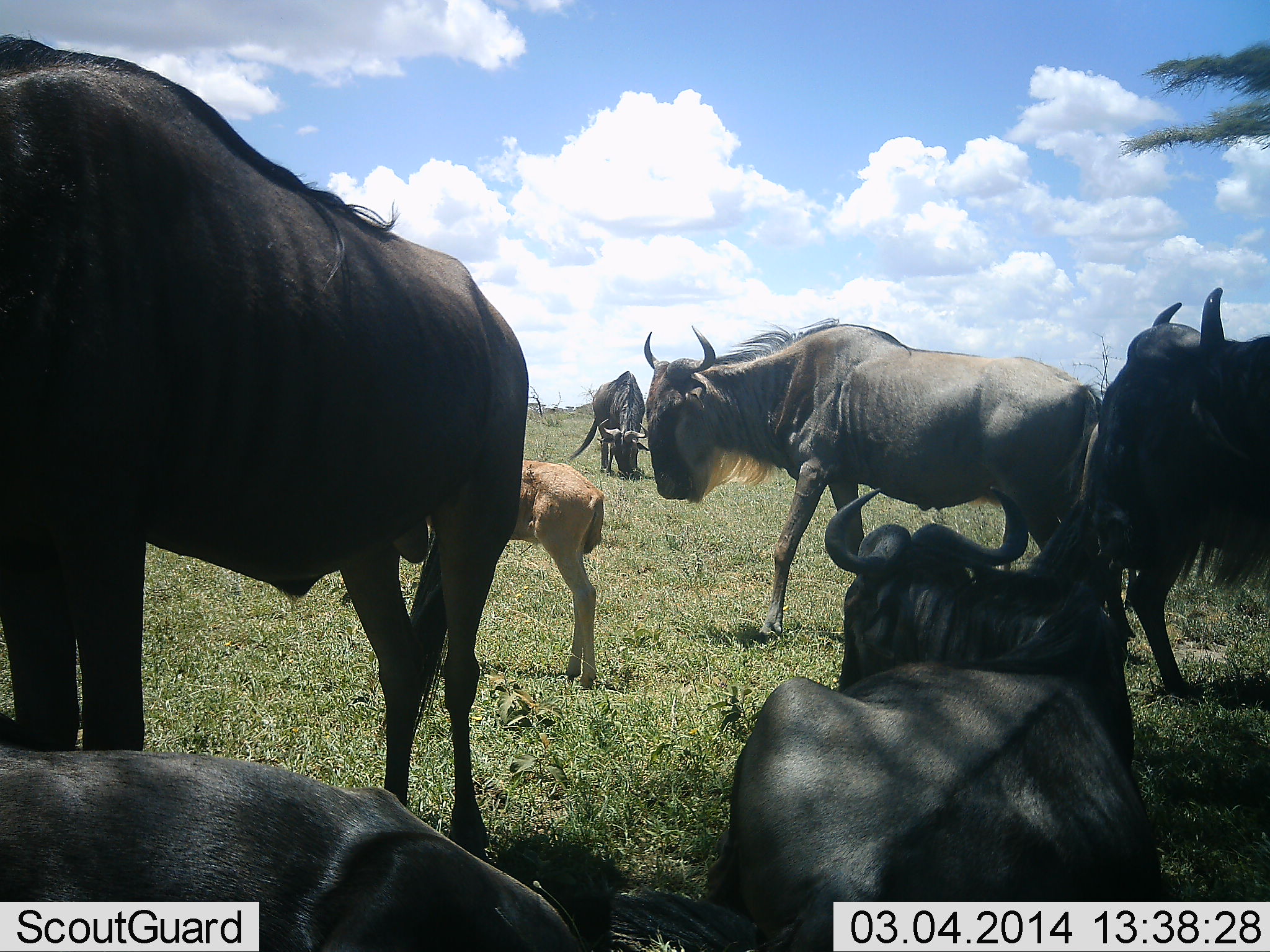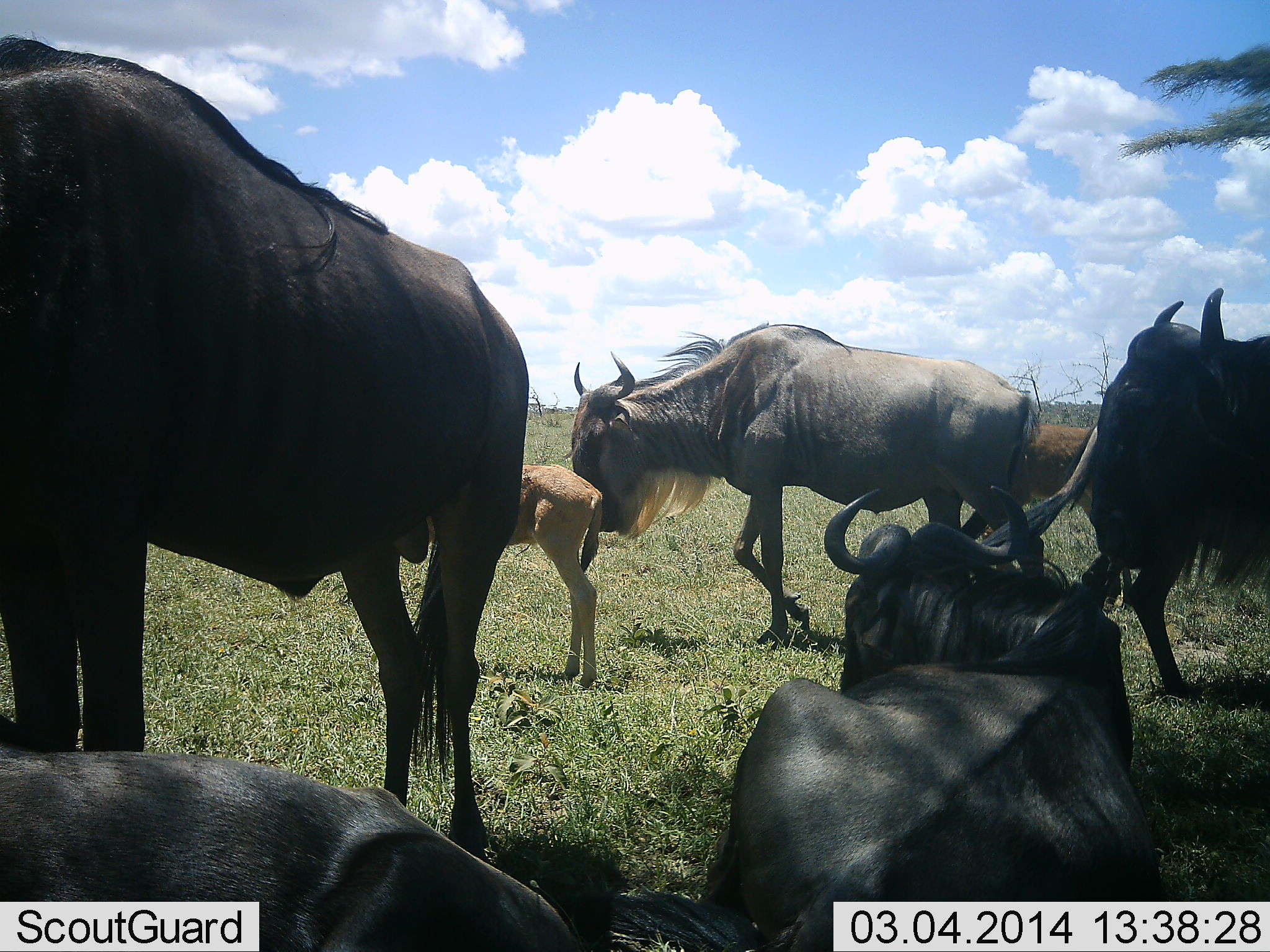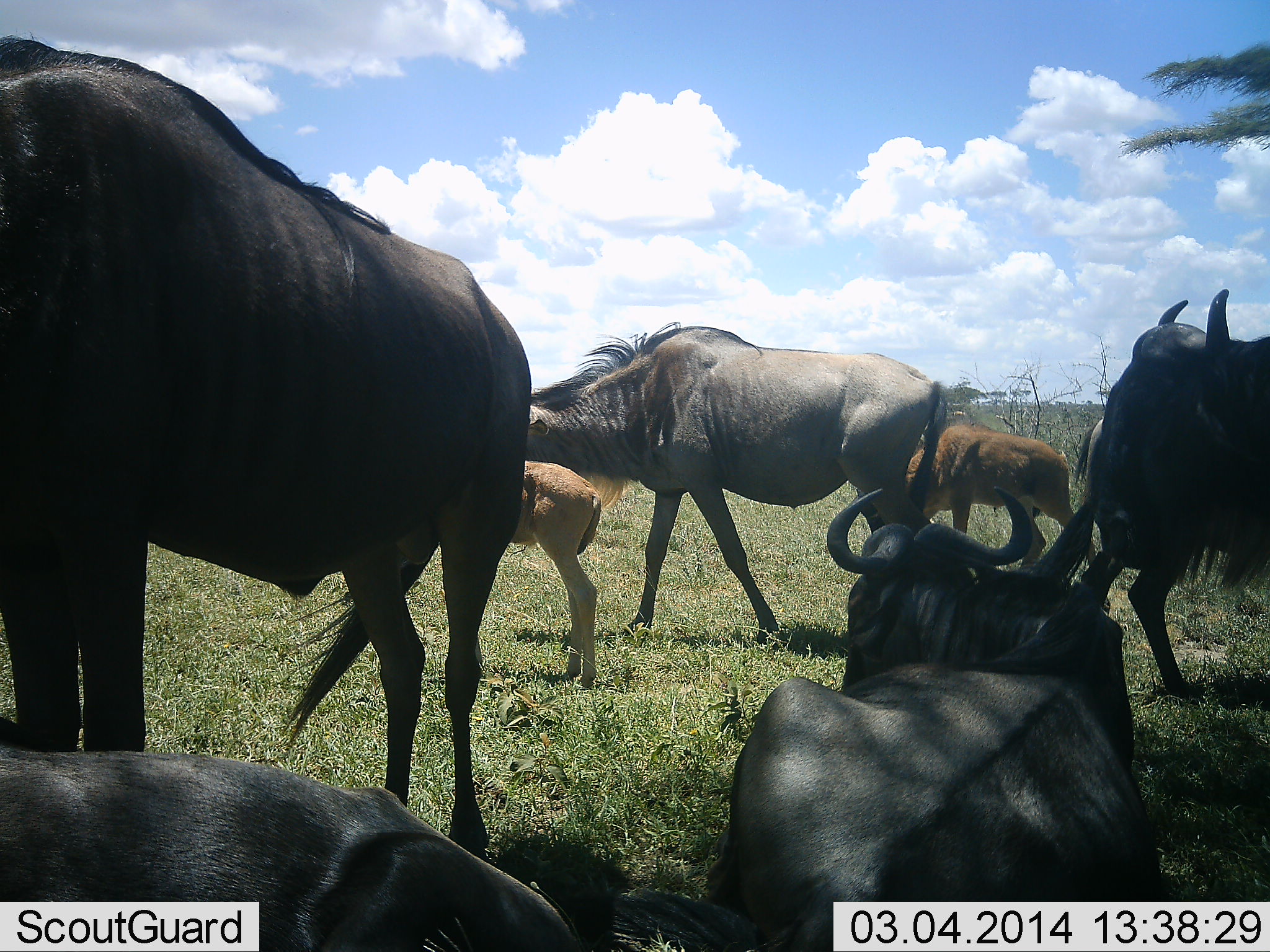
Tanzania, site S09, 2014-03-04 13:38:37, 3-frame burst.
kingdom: Animalia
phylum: Chordata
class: Mammalia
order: Artiodactyla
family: Bovidae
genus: Connochaetes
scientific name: Connochaetes taurinus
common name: blue wildebeest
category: wildebeest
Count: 8.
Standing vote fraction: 82%.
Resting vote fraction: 100%.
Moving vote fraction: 55%.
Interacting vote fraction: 18%.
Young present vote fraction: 91%.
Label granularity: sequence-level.